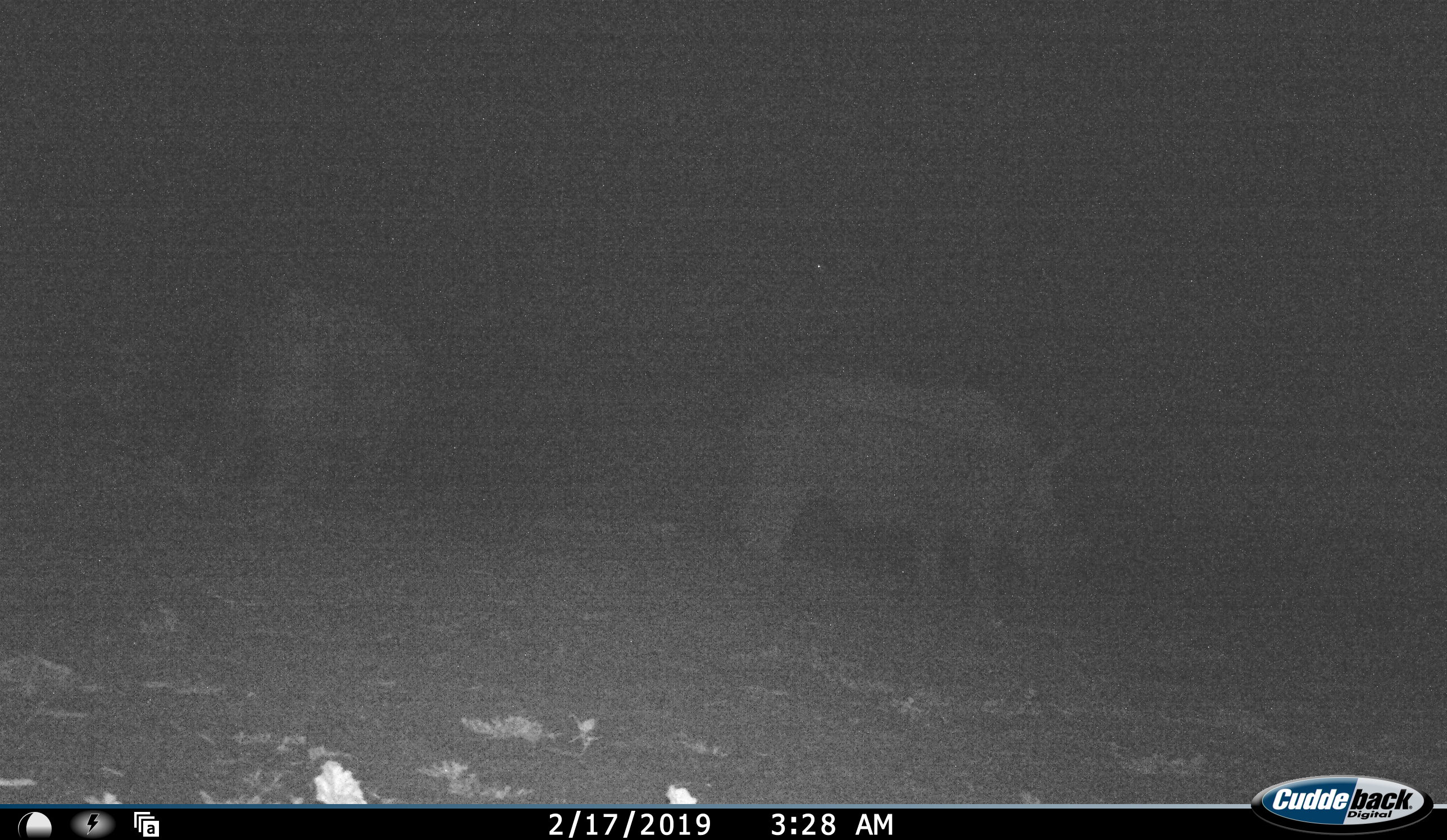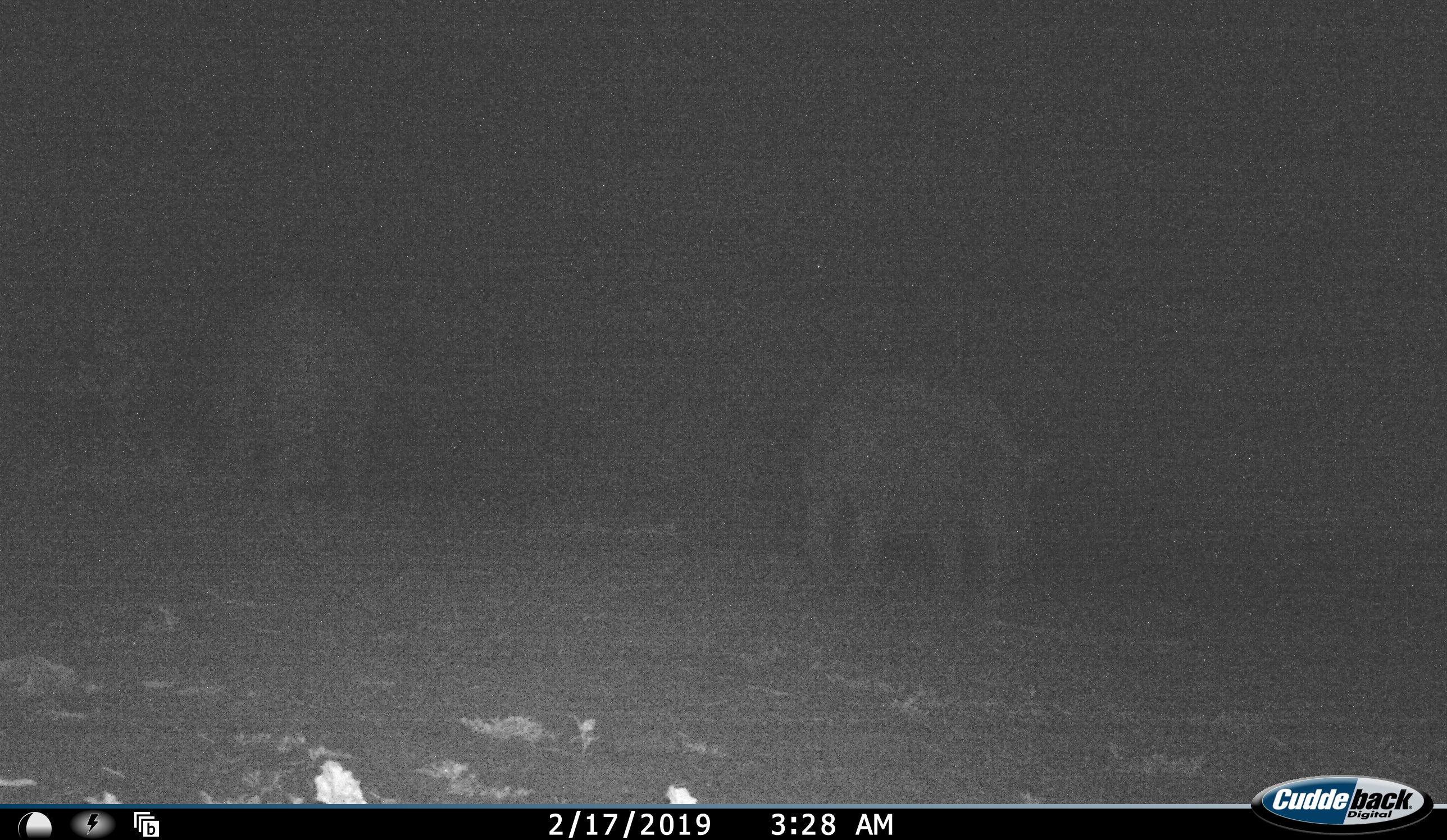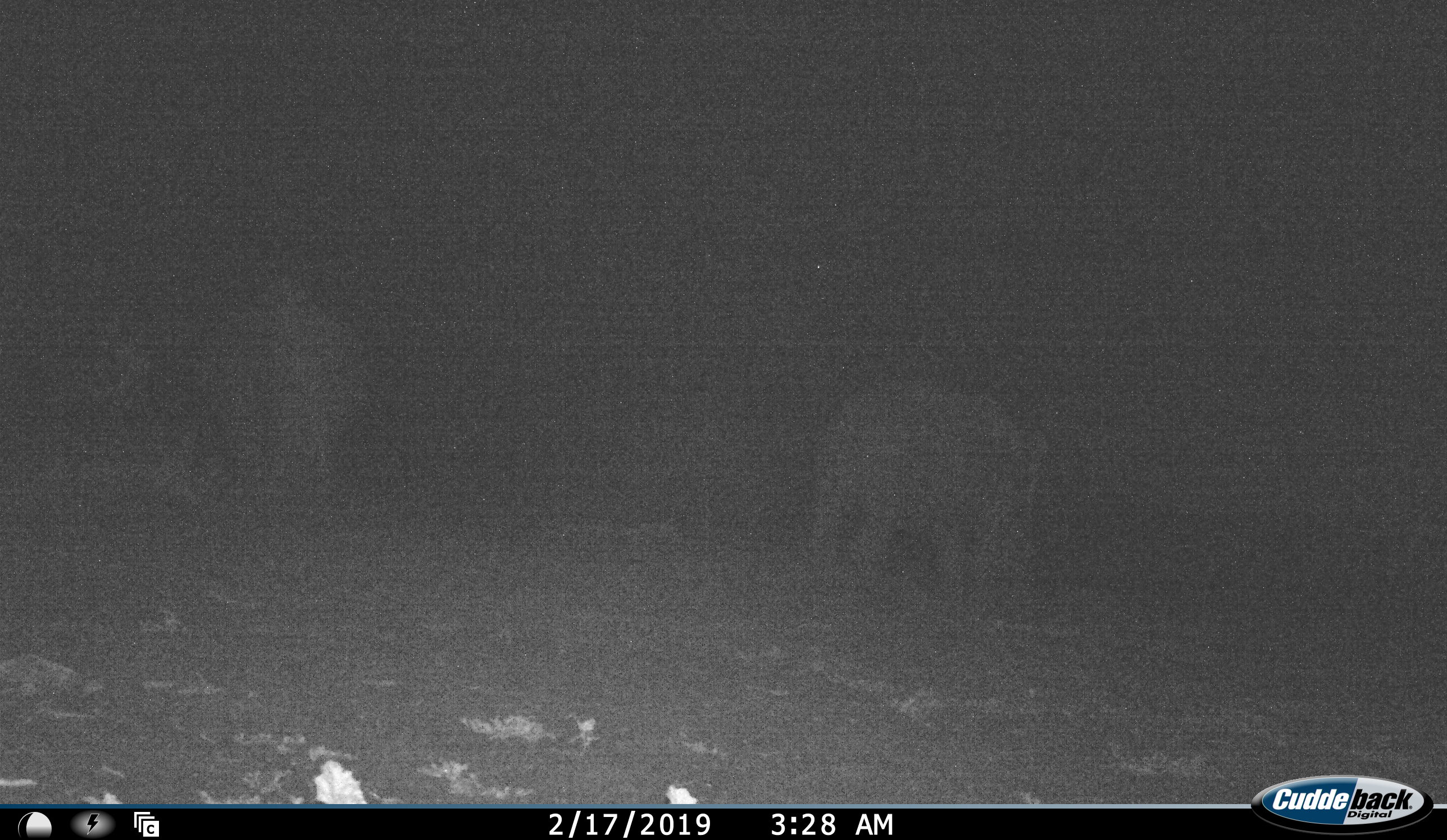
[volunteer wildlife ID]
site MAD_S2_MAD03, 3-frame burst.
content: unidentified animal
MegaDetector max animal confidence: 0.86